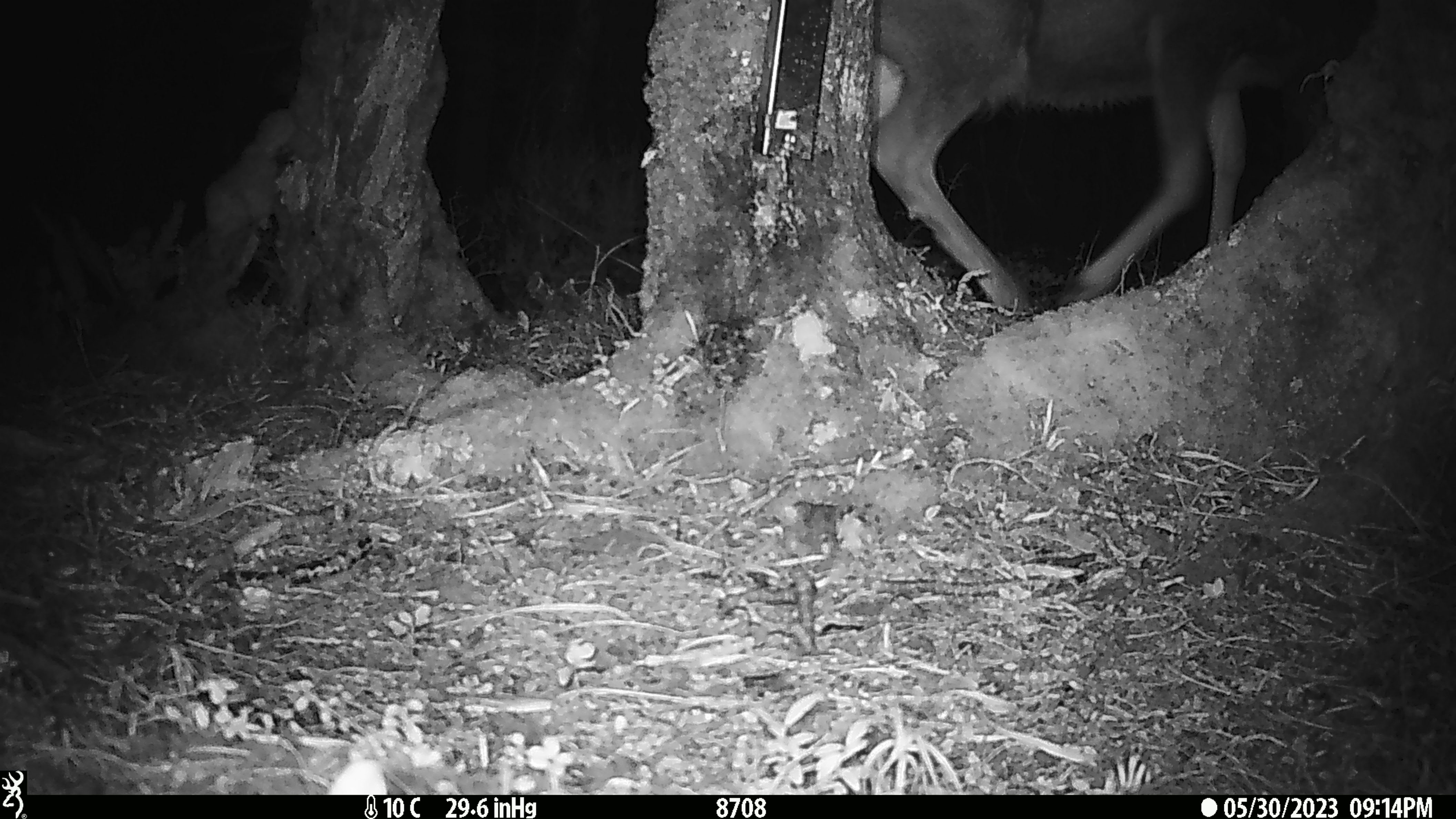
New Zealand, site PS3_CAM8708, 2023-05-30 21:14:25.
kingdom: Animalia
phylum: Chordata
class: Mammalia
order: Artiodactyla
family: Cervidae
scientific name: Cervidae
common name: deer